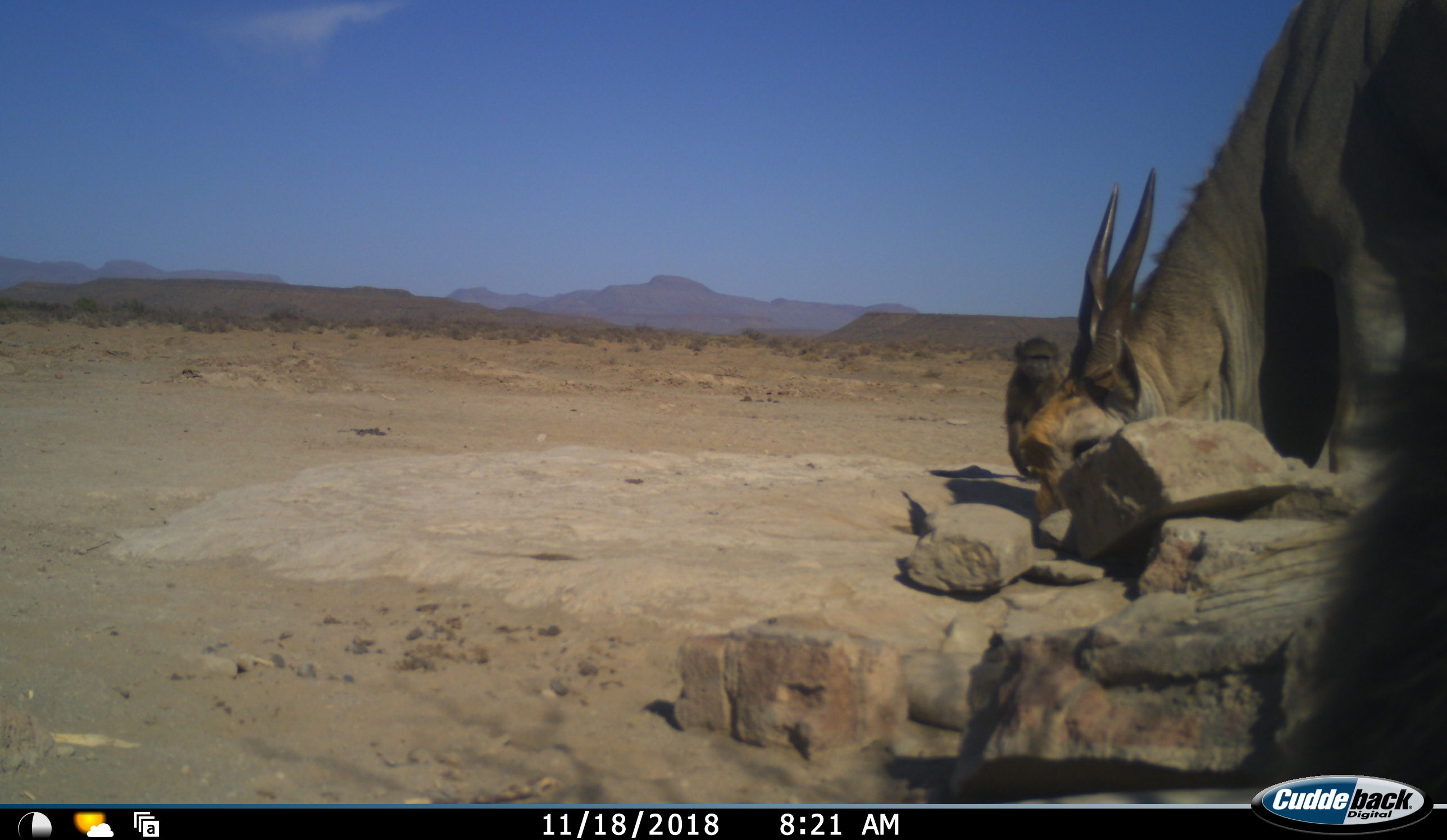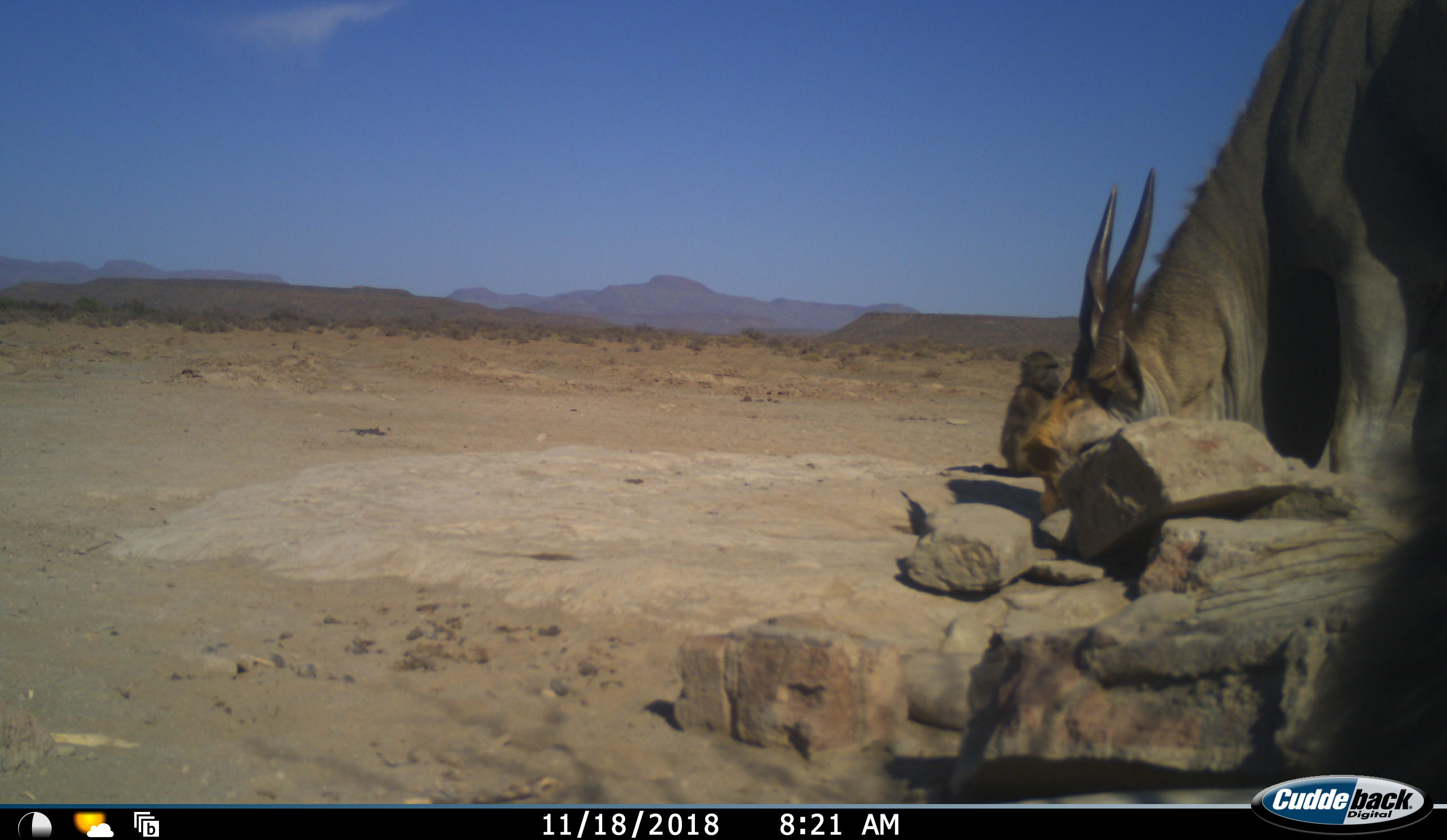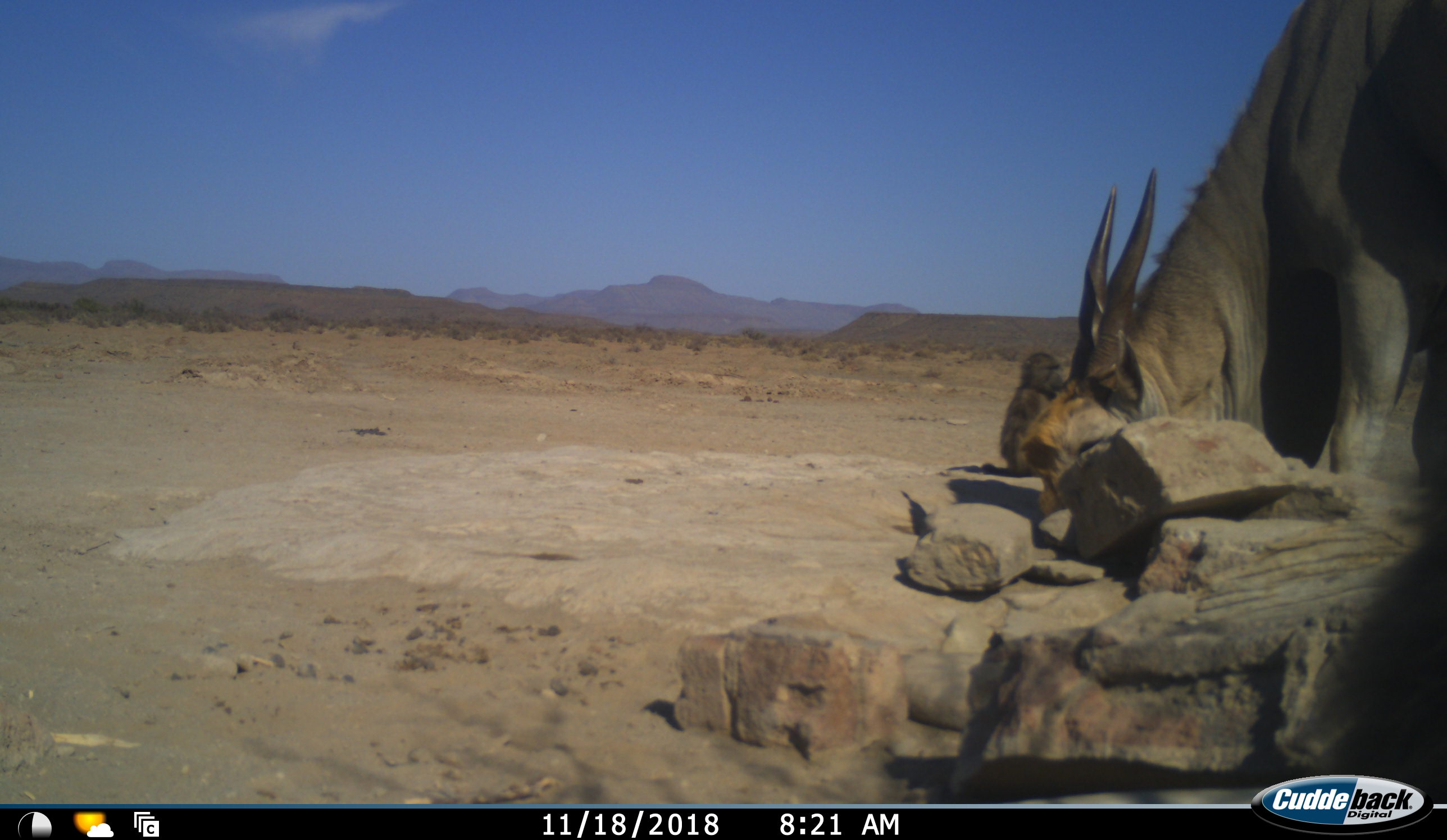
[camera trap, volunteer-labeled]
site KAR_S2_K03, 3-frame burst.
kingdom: Animalia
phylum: Chordata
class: Mammalia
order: Primates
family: Cercopithecidae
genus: Papio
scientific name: Papio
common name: baboon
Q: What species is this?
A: Baboon (Papio).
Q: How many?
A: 2.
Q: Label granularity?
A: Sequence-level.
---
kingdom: Animalia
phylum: Chordata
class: Mammalia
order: Artiodactyla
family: Bovidae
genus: Tragelaphus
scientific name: Tragelaphus oryx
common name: eland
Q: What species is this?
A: Eland (Tragelaphus oryx).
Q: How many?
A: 1.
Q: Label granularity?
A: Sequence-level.